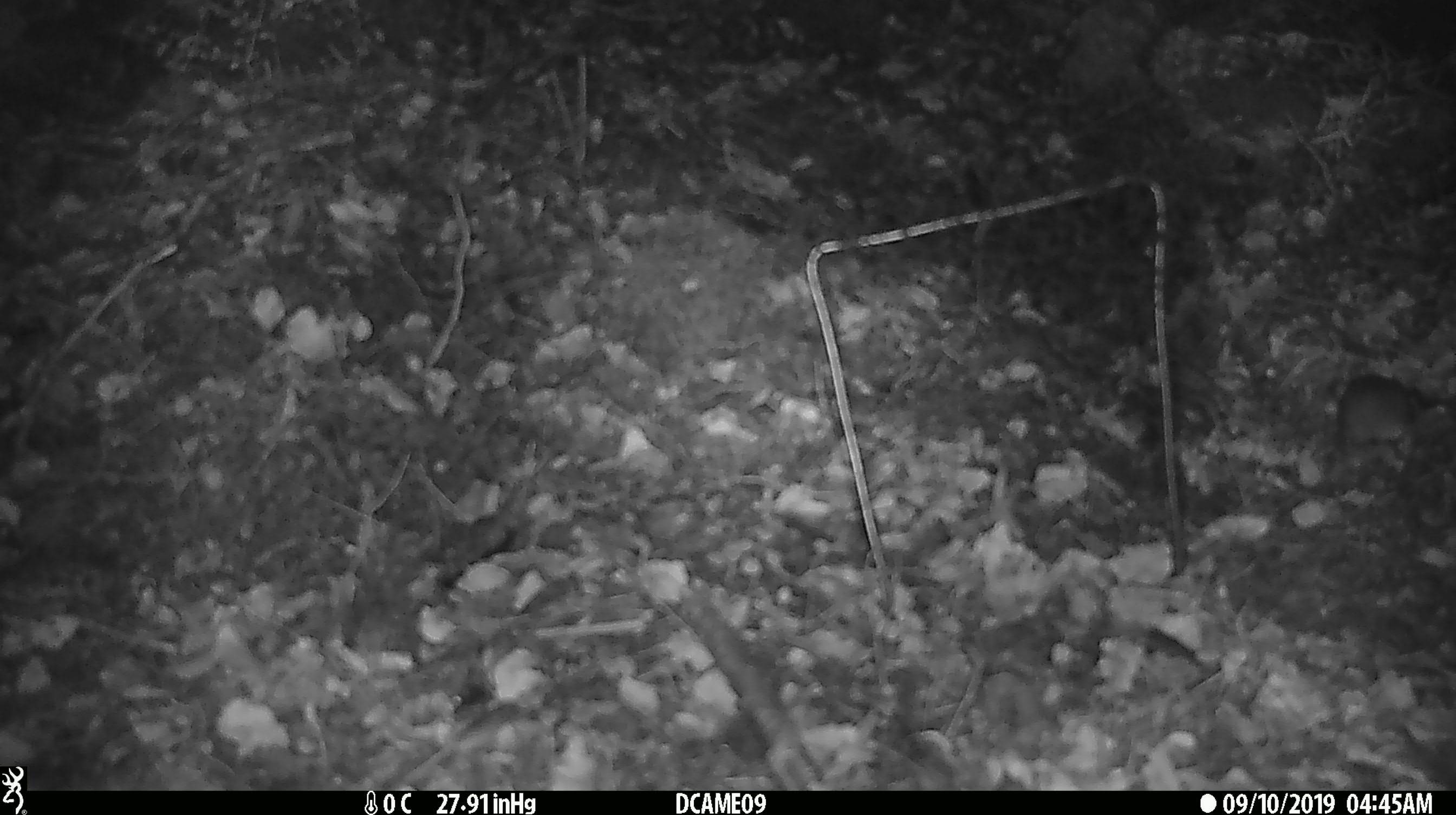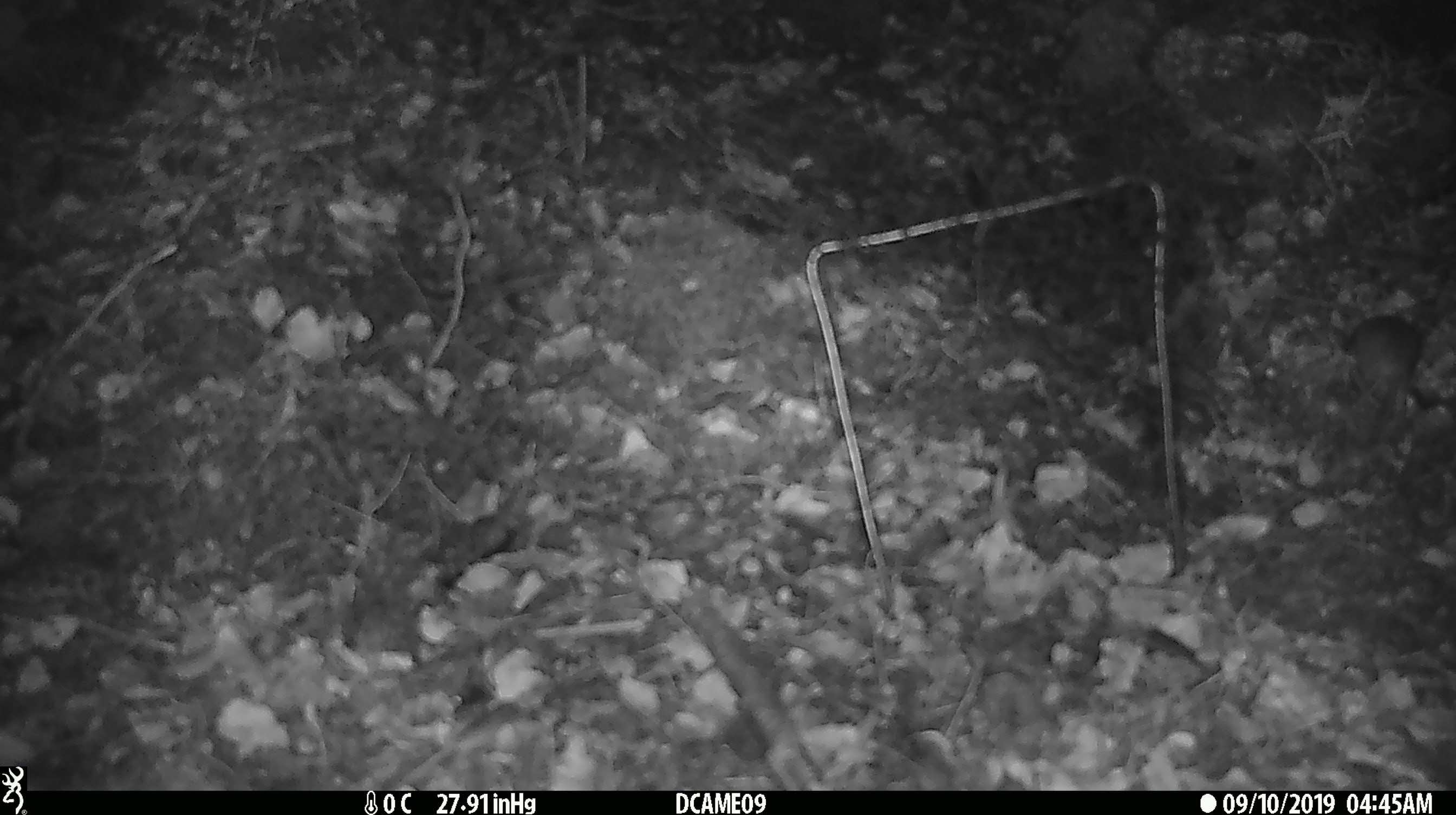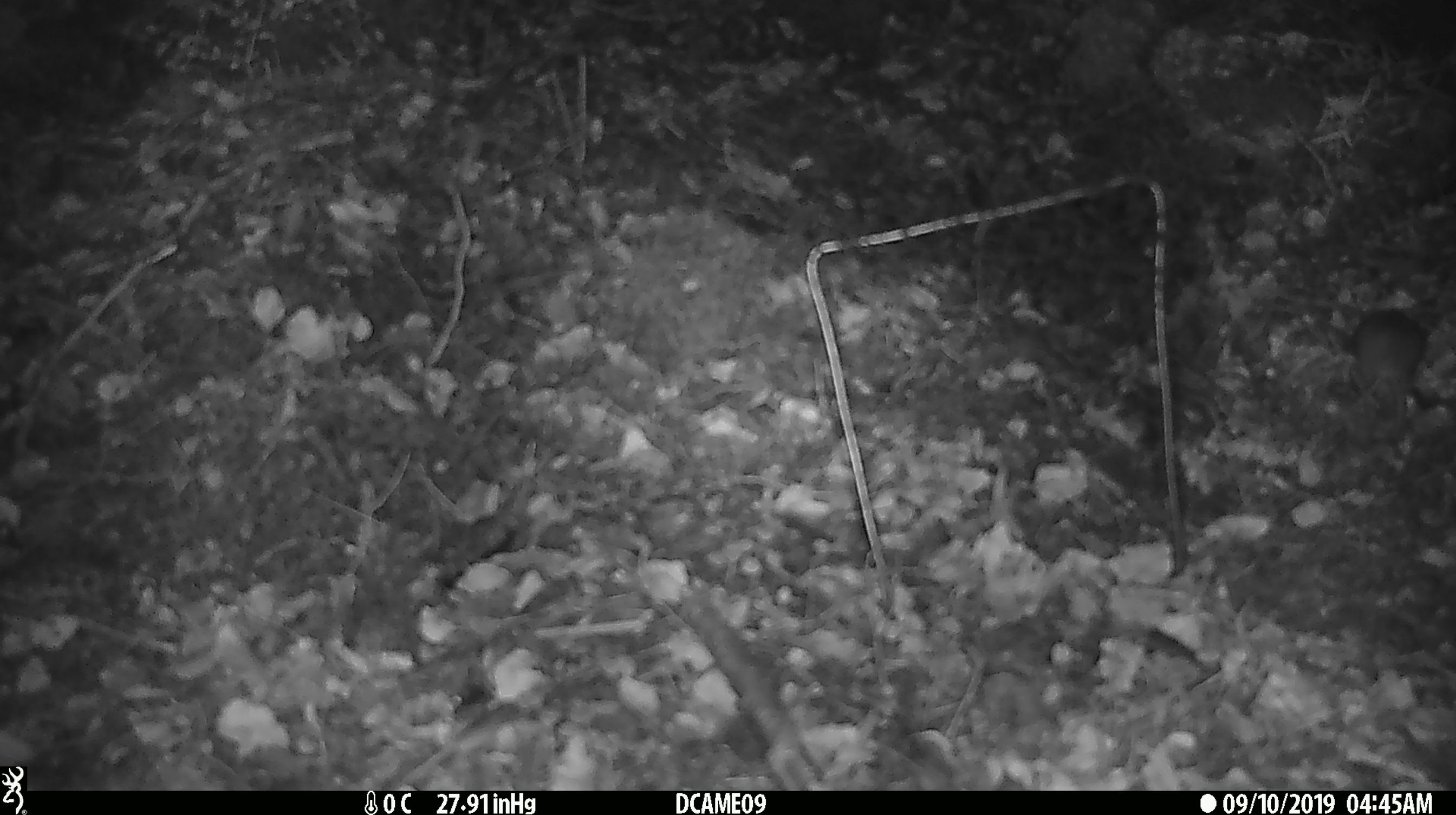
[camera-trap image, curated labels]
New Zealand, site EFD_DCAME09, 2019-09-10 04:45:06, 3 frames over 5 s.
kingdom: Animalia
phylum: Chordata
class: Mammalia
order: Rodentia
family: Muridae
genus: Mus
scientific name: Mus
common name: mouse